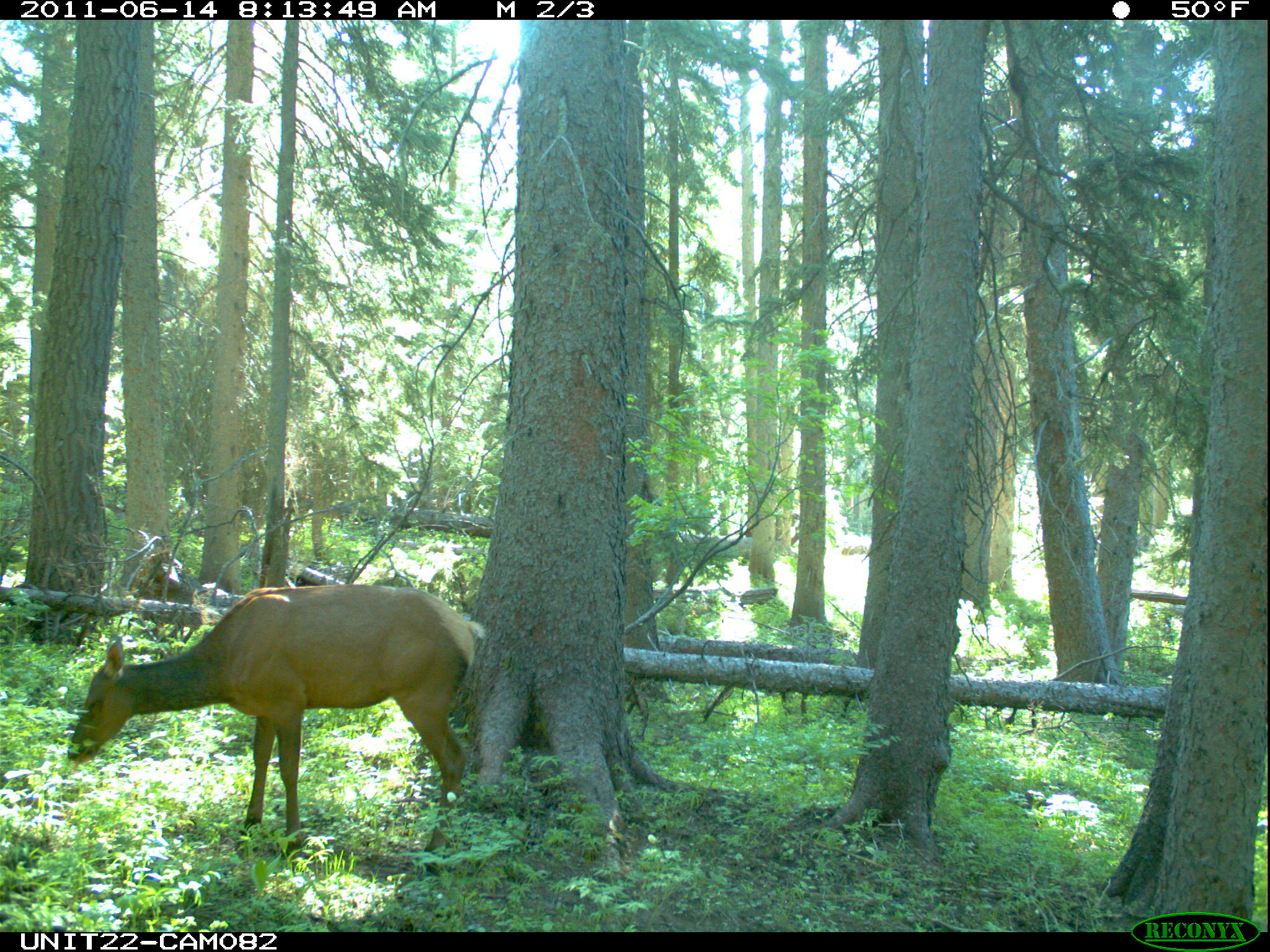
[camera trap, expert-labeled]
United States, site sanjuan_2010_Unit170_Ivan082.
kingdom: Animalia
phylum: Chordata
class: Mammalia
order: Artiodactyla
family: Cervidae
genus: Cervus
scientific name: Cervus elaphus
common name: red deer